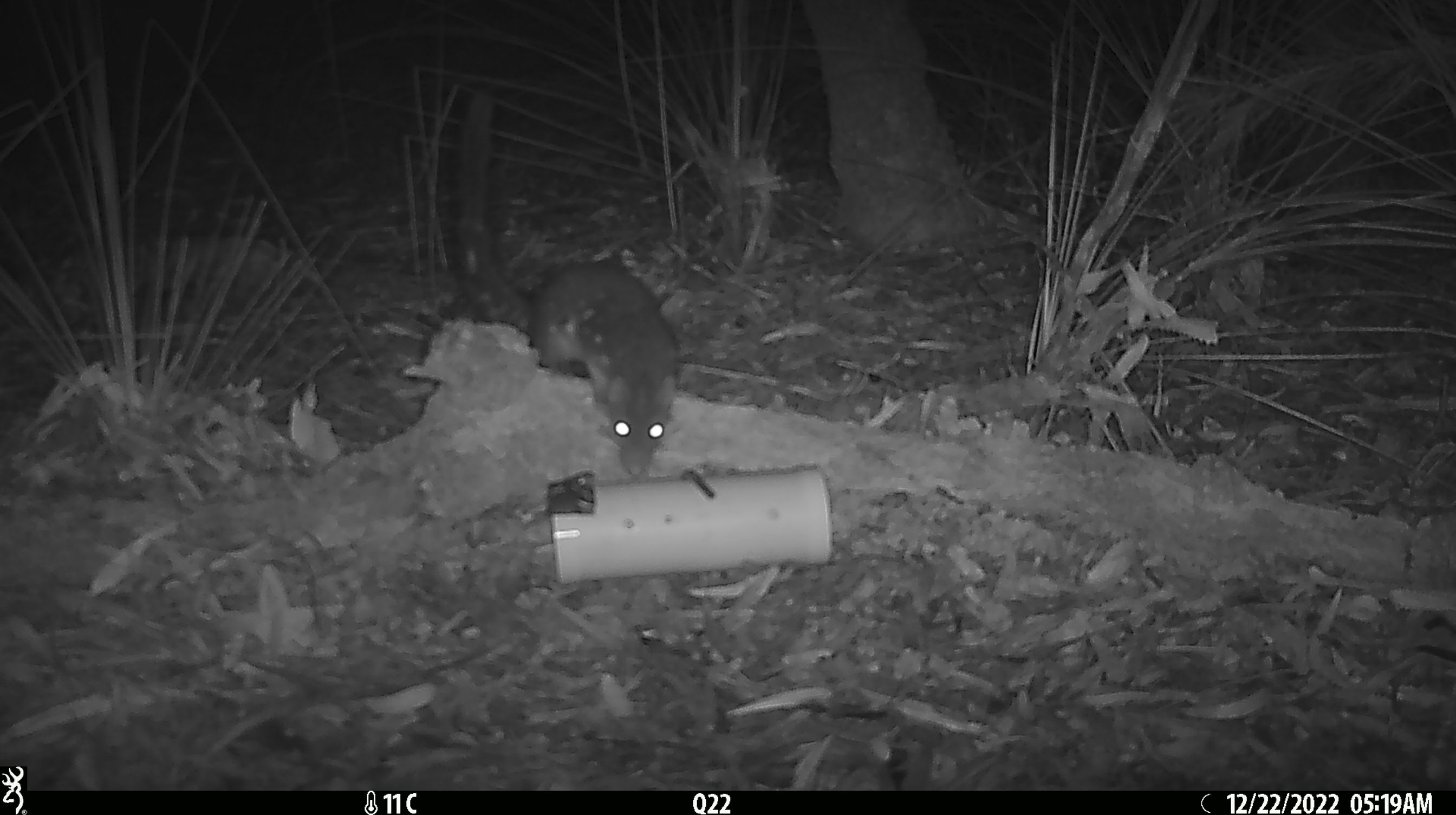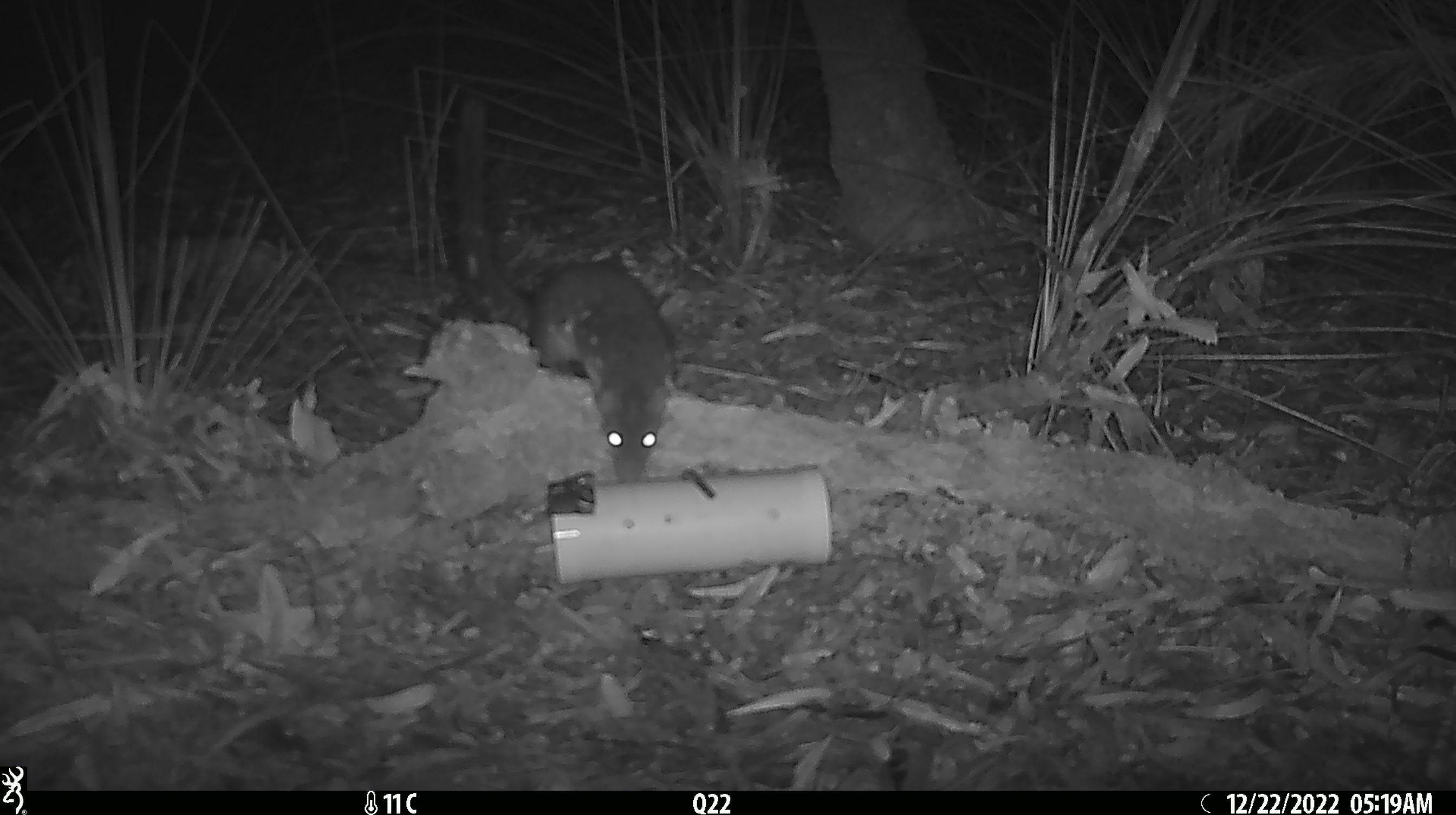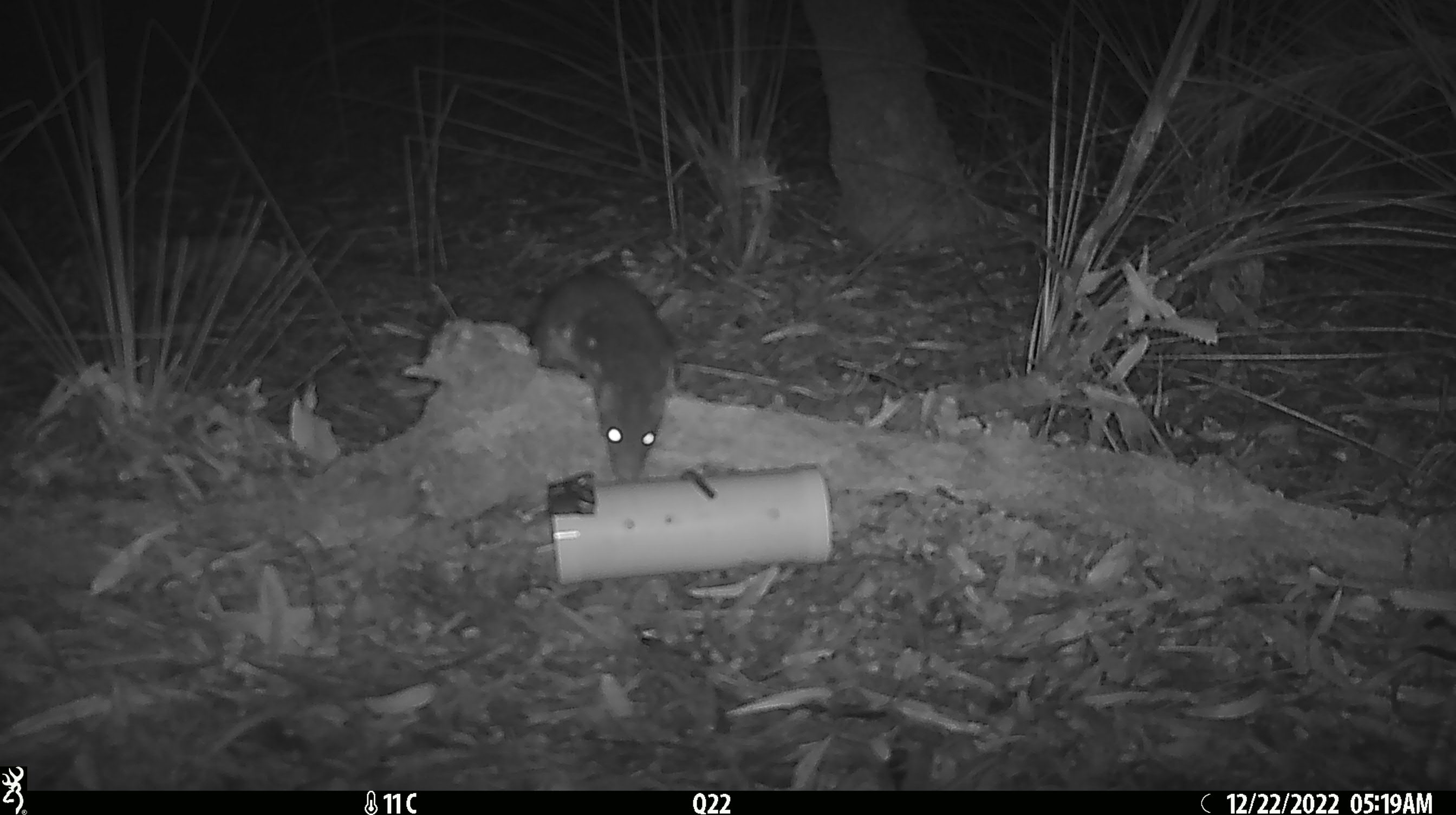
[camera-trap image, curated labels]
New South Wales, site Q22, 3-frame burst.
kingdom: Animalia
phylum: Chordata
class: Mammalia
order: Dasyuromorphia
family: Dasyuridae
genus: Dasyurus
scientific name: Dasyurus maculatus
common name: spotted-tailed quoll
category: quoll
Quoll (spotted-tailed quoll) (Dasyurus maculatus).